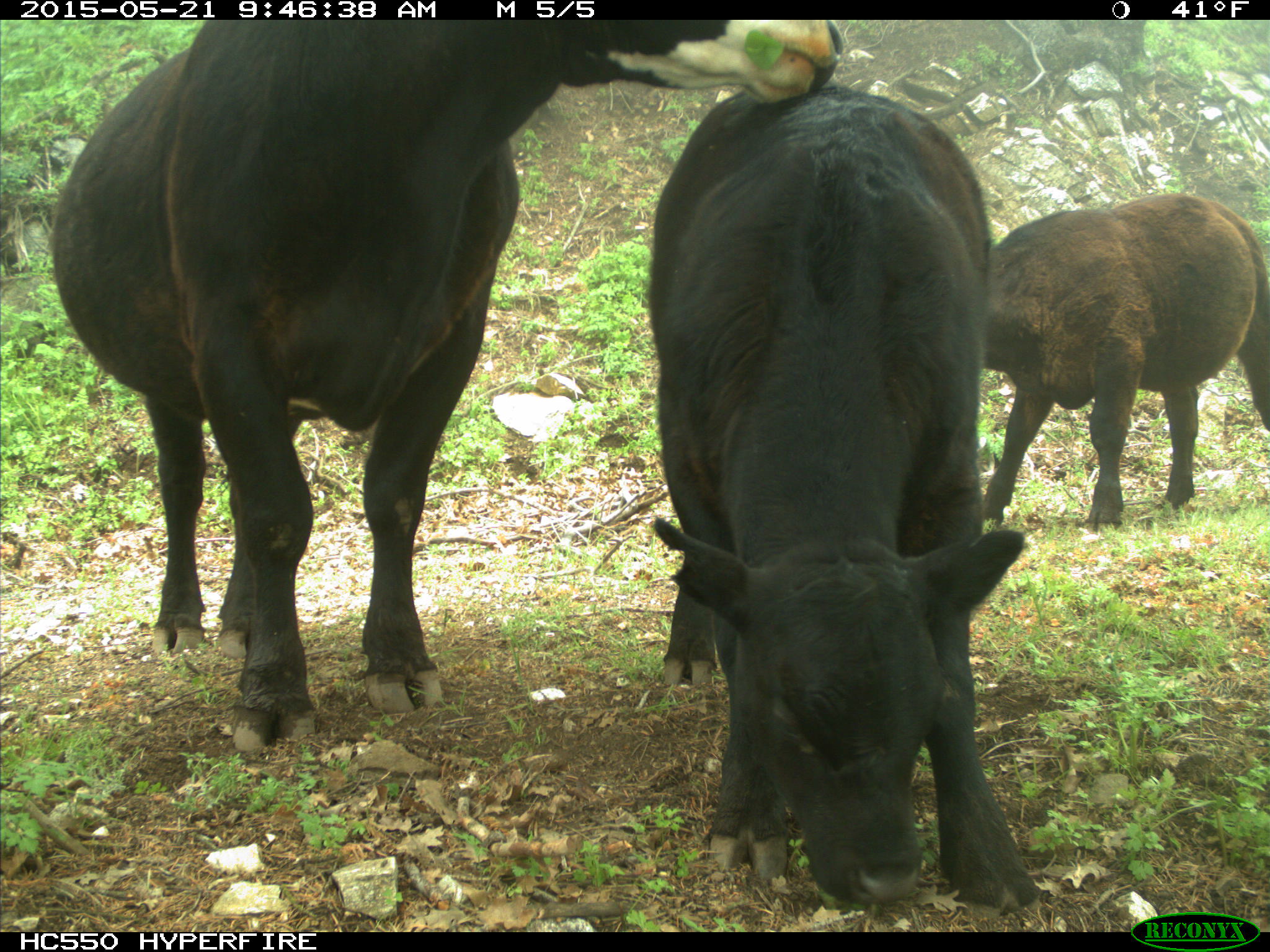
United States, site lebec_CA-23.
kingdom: Animalia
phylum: Chordata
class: Mammalia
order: Artiodactyla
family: Bovidae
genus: Bos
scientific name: Bos taurus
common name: domestic cow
Bos taurus (domestic cow).